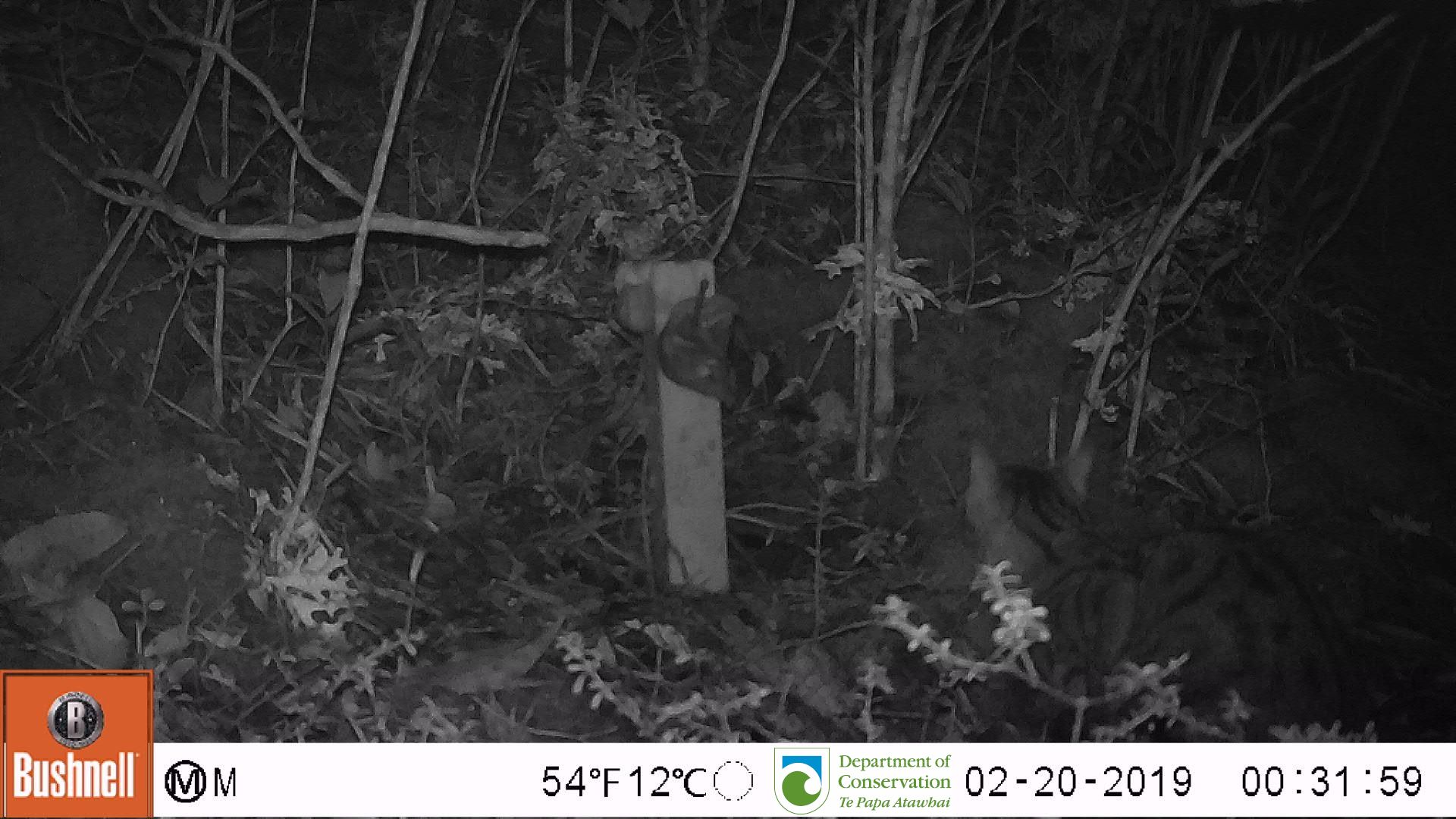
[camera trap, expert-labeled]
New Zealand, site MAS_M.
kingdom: Animalia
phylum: Chordata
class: Mammalia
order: Carnivora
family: Felidae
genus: Felis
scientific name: Felis catus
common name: domestic cat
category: cat